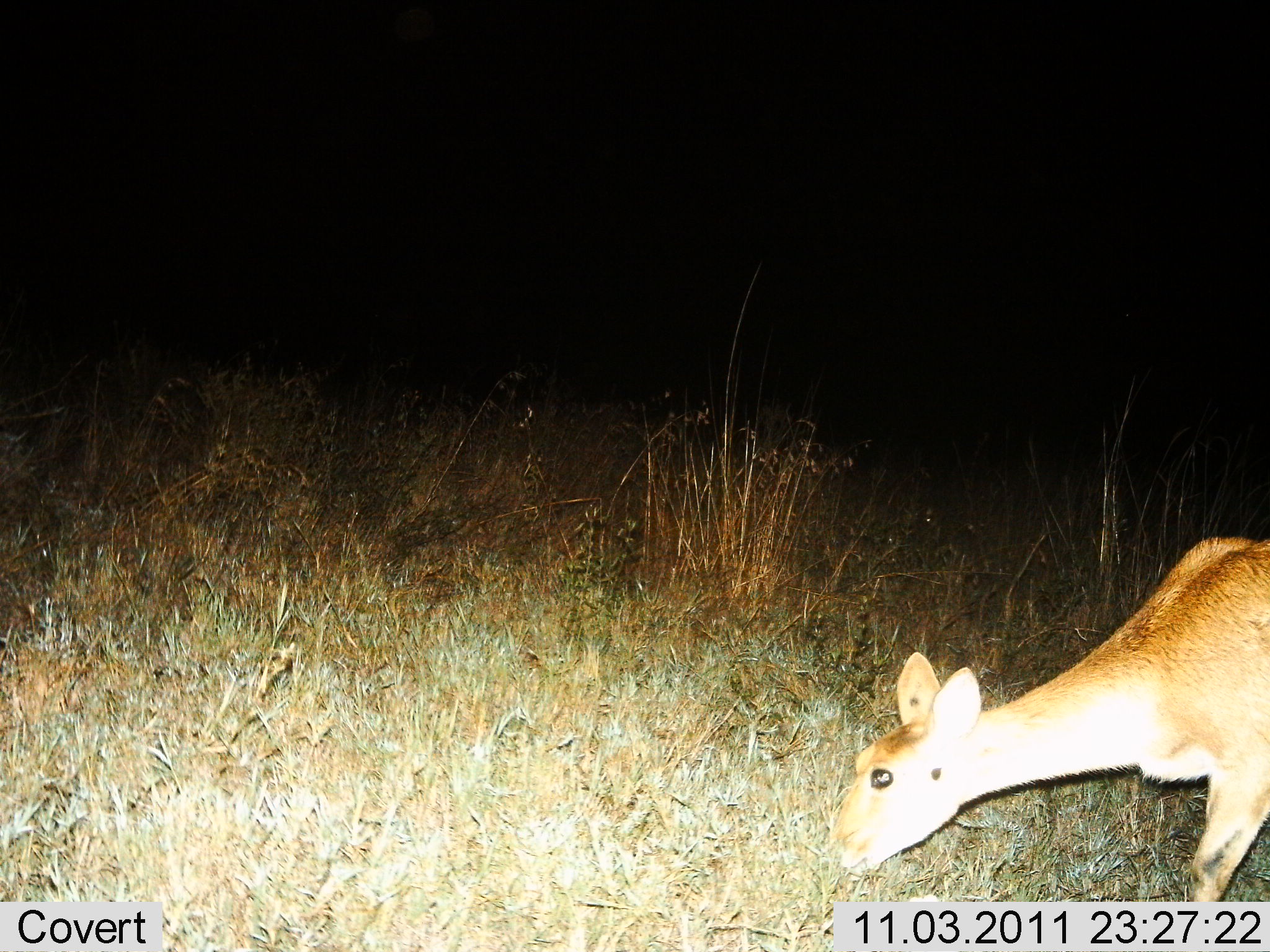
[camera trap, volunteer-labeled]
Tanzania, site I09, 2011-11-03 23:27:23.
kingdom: Animalia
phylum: Chordata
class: Mammalia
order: Artiodactyla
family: Bovidae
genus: Redunca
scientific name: Redunca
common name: reedbuck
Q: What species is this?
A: Reedbuck (Redunca).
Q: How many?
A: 1.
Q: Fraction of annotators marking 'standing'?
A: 17%.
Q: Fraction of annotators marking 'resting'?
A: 0%.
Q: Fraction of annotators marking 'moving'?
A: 17%.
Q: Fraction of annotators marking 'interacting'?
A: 0%.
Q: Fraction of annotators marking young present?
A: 0%.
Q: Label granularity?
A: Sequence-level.